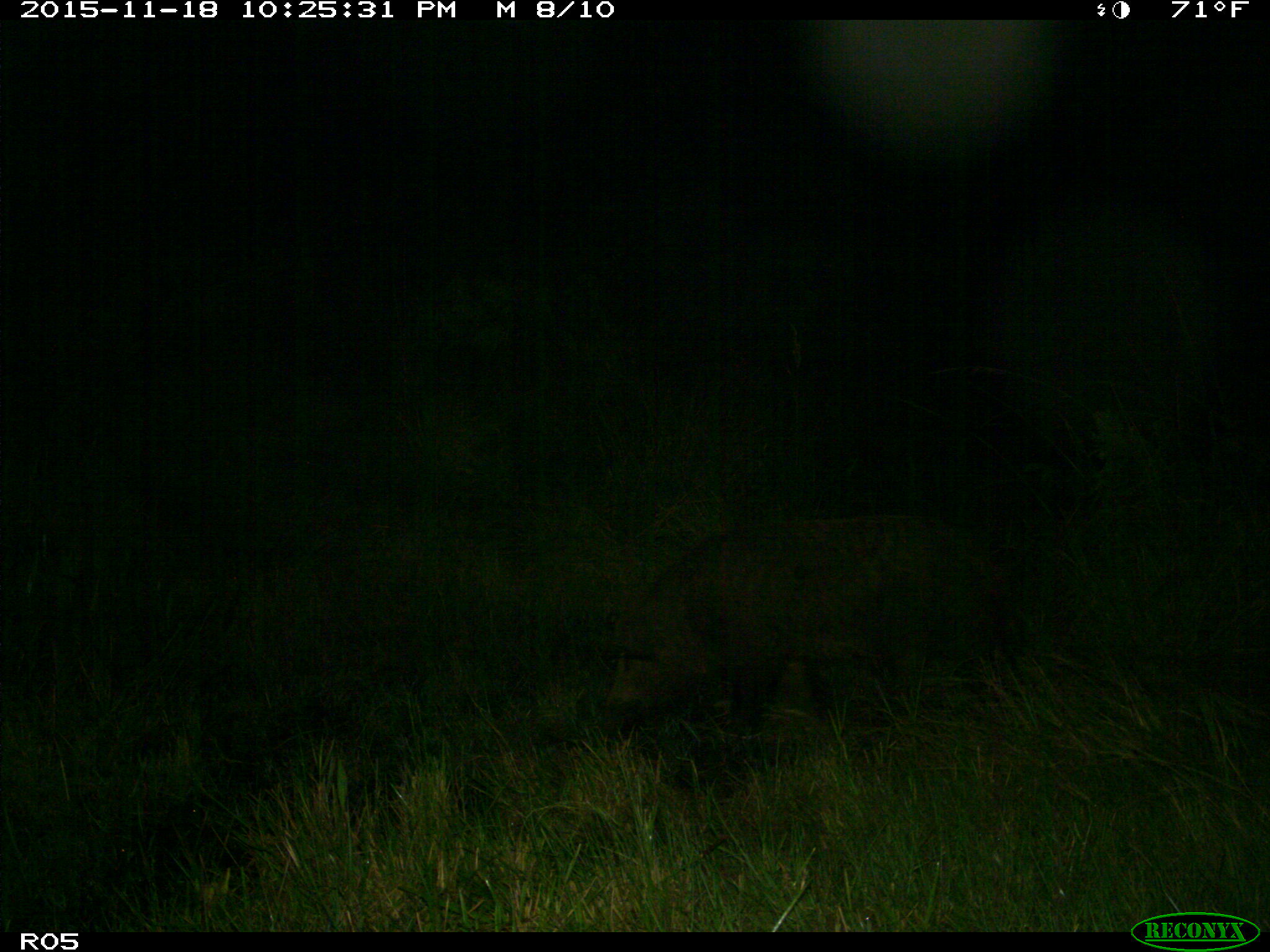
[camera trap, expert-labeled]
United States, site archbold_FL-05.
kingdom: Animalia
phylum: Chordata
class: Mammalia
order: Artiodactyla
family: Suidae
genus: Sus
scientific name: Sus scrofa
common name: wild boar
Sus scrofa (wild boar).